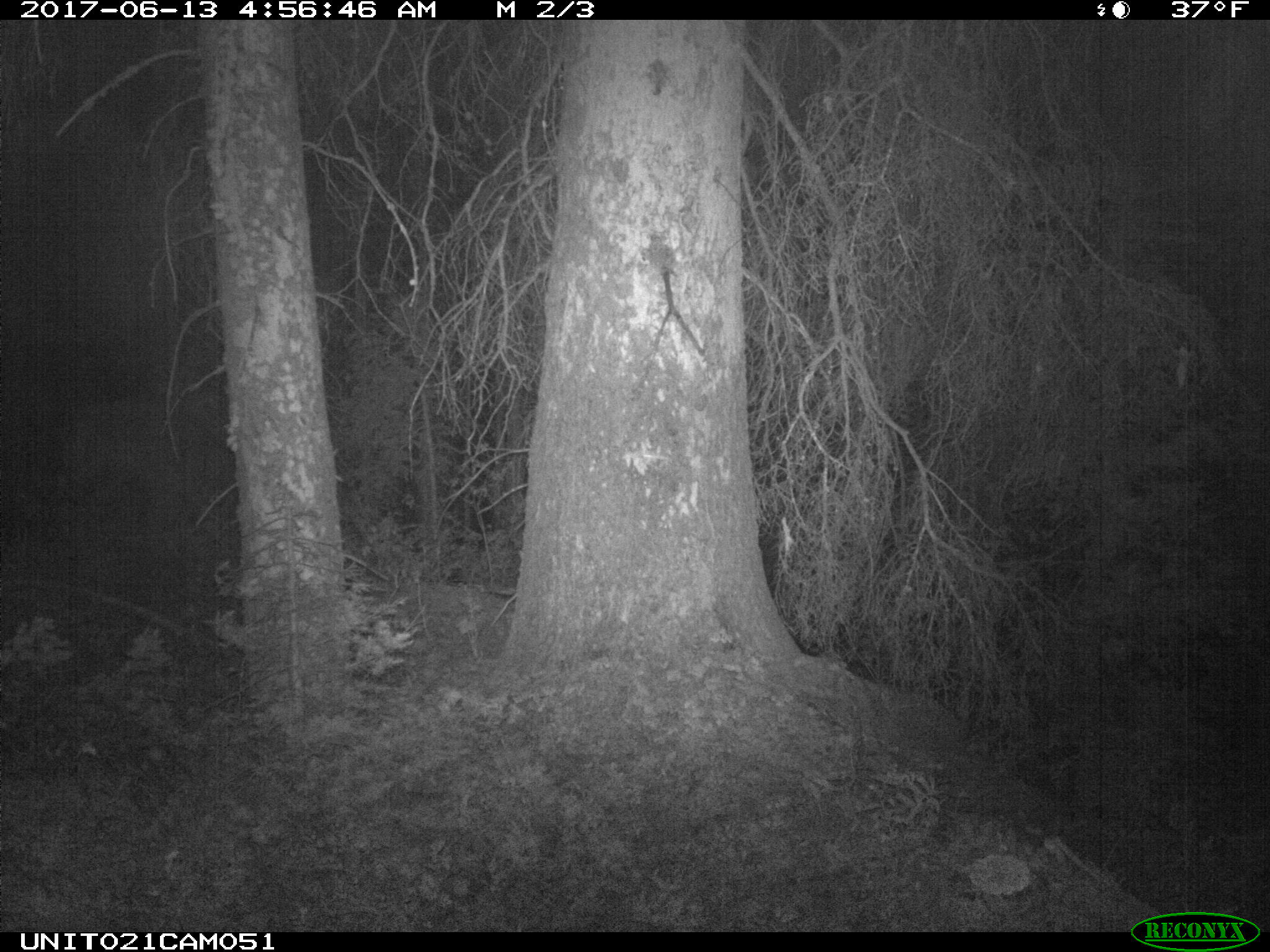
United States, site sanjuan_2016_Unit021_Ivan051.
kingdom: Animalia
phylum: Chordata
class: Mammalia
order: Artiodactyla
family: Cervidae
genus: Cervus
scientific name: Cervus elaphus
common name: red deer